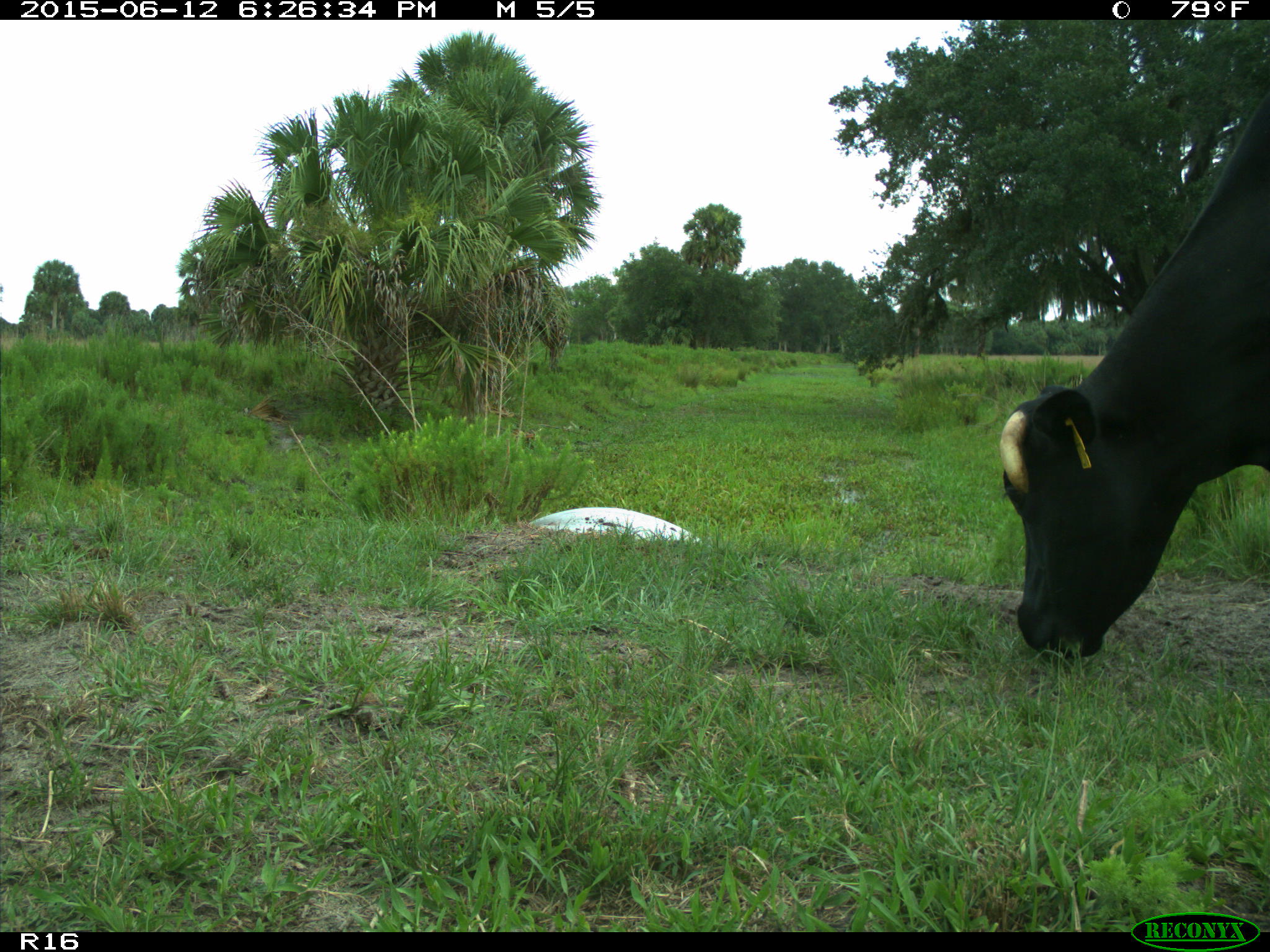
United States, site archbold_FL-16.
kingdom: Animalia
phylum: Chordata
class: Mammalia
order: Artiodactyla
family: Bovidae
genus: Bos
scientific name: Bos taurus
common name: domestic cow